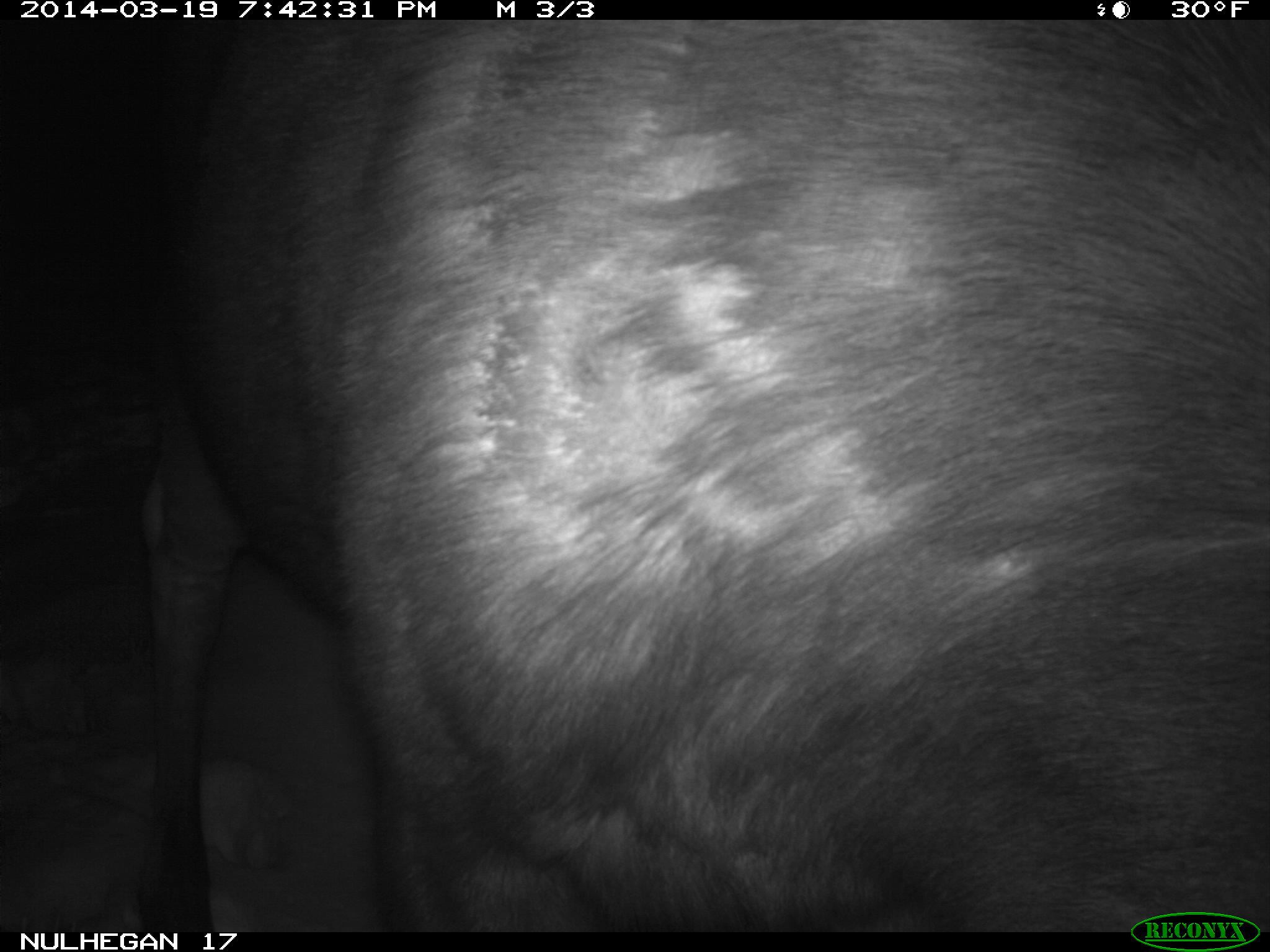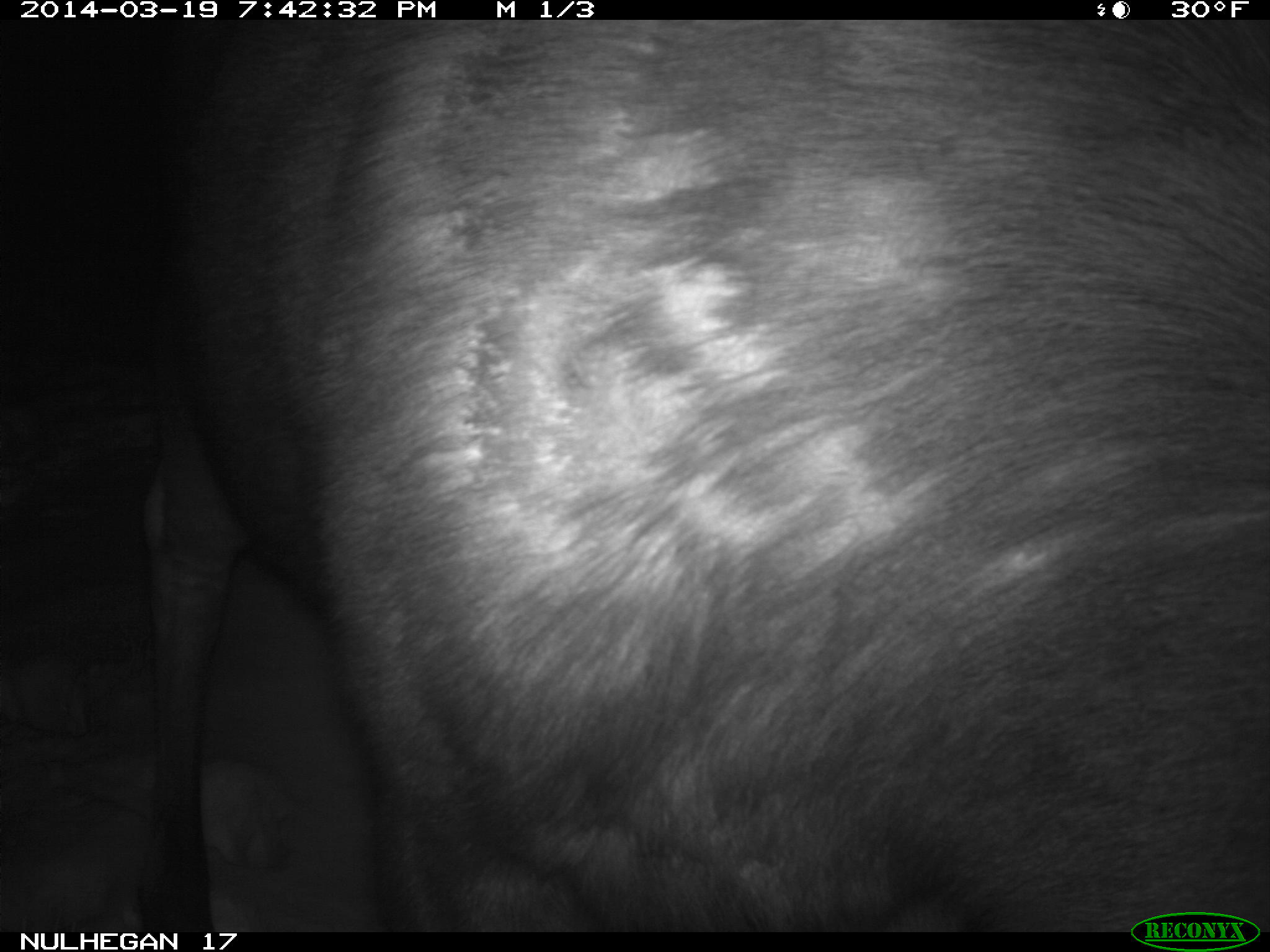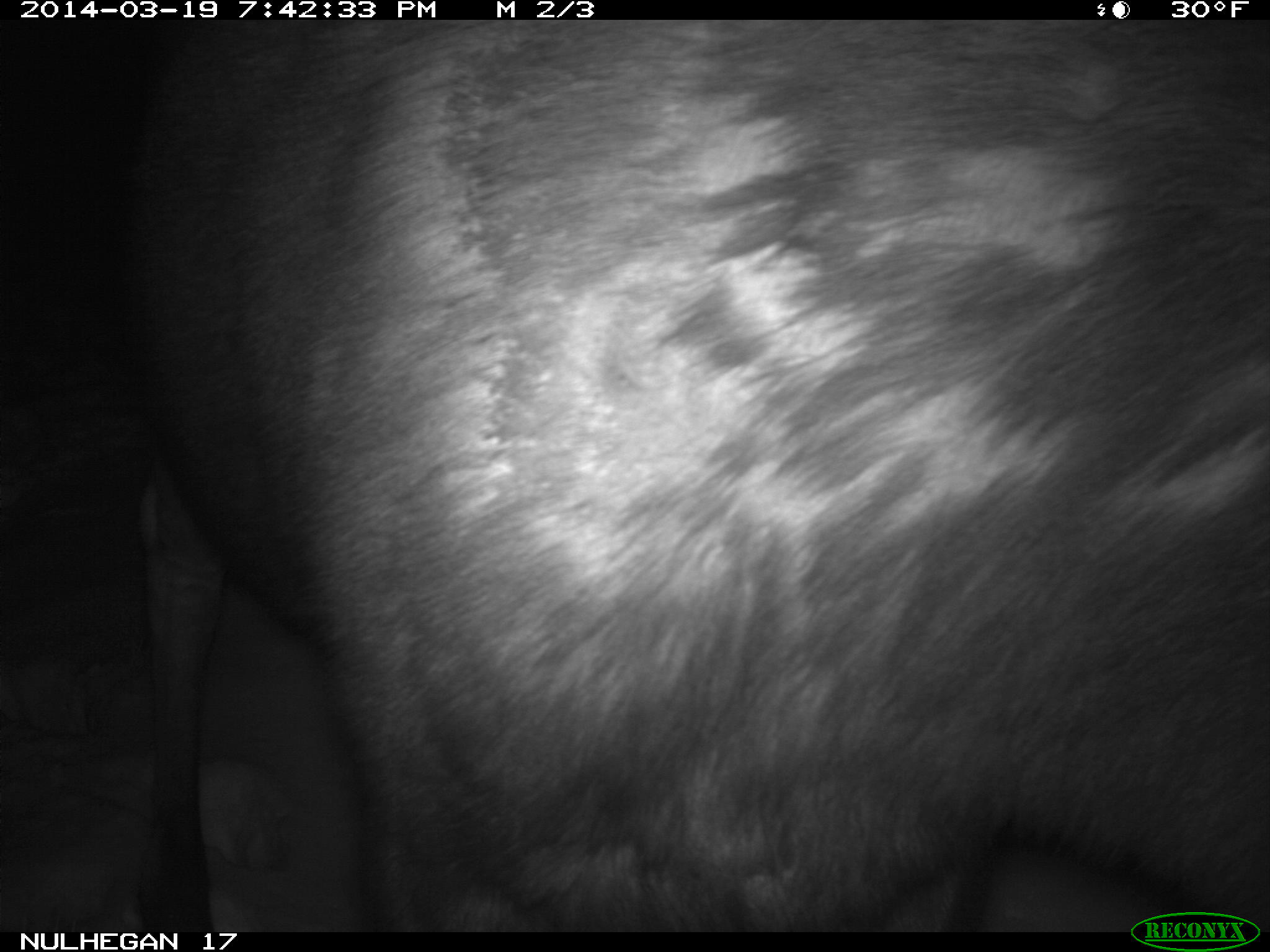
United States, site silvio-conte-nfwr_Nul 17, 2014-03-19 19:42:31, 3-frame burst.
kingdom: Animalia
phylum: Chordata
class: Mammalia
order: Artiodactyla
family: Cervidae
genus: Alces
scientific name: Alces alces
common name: moose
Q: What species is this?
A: Moose (Alces alces).